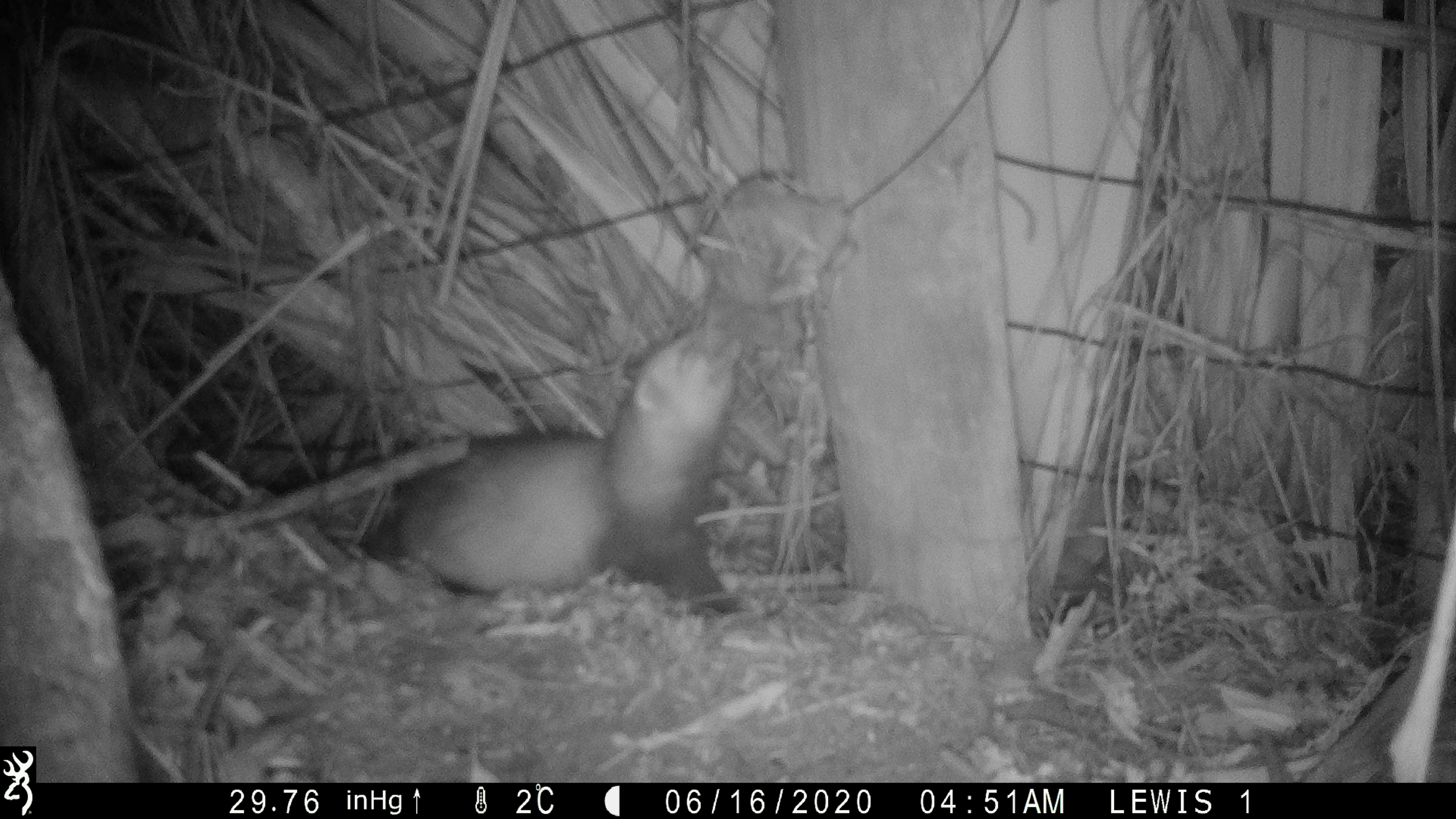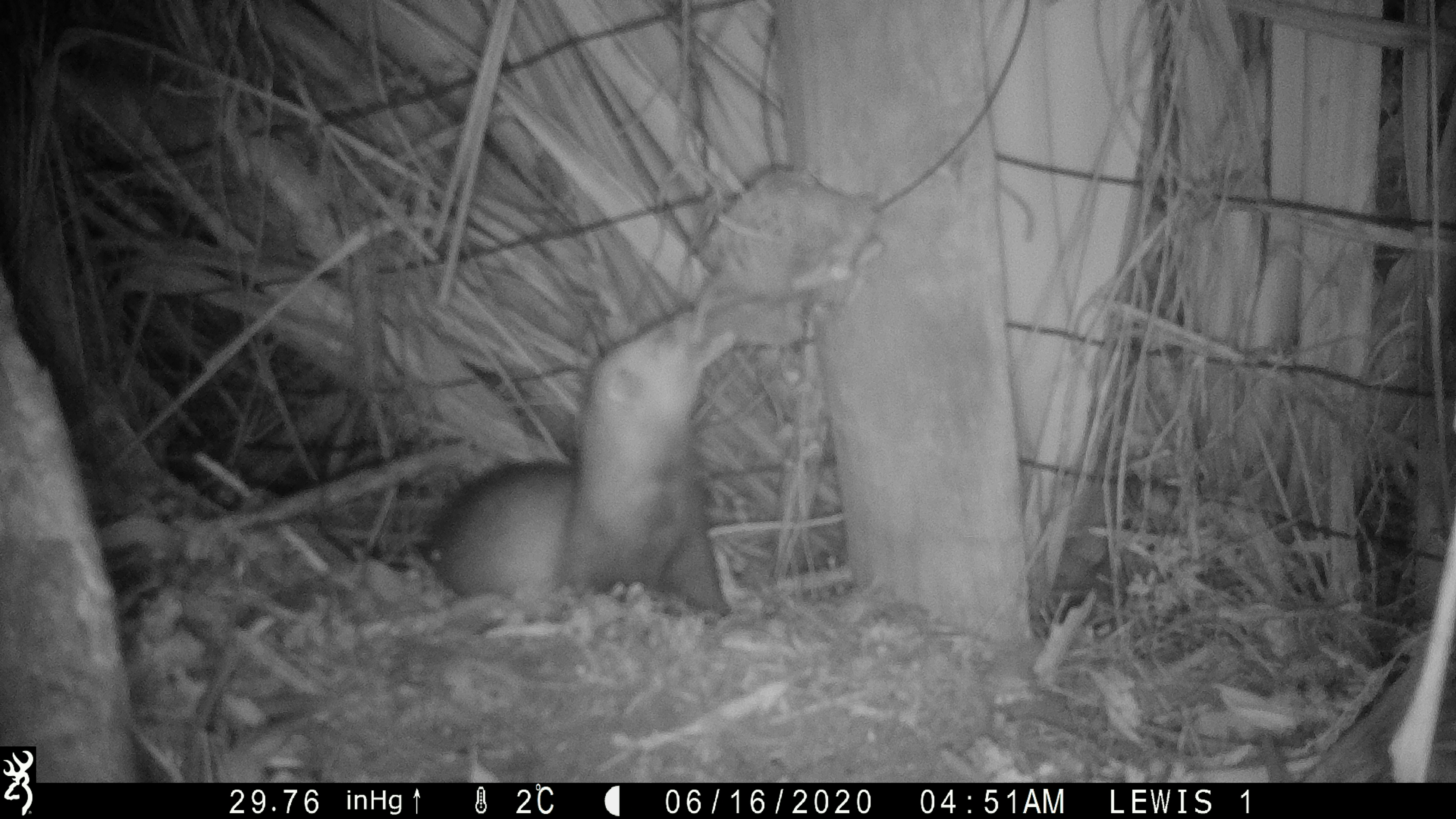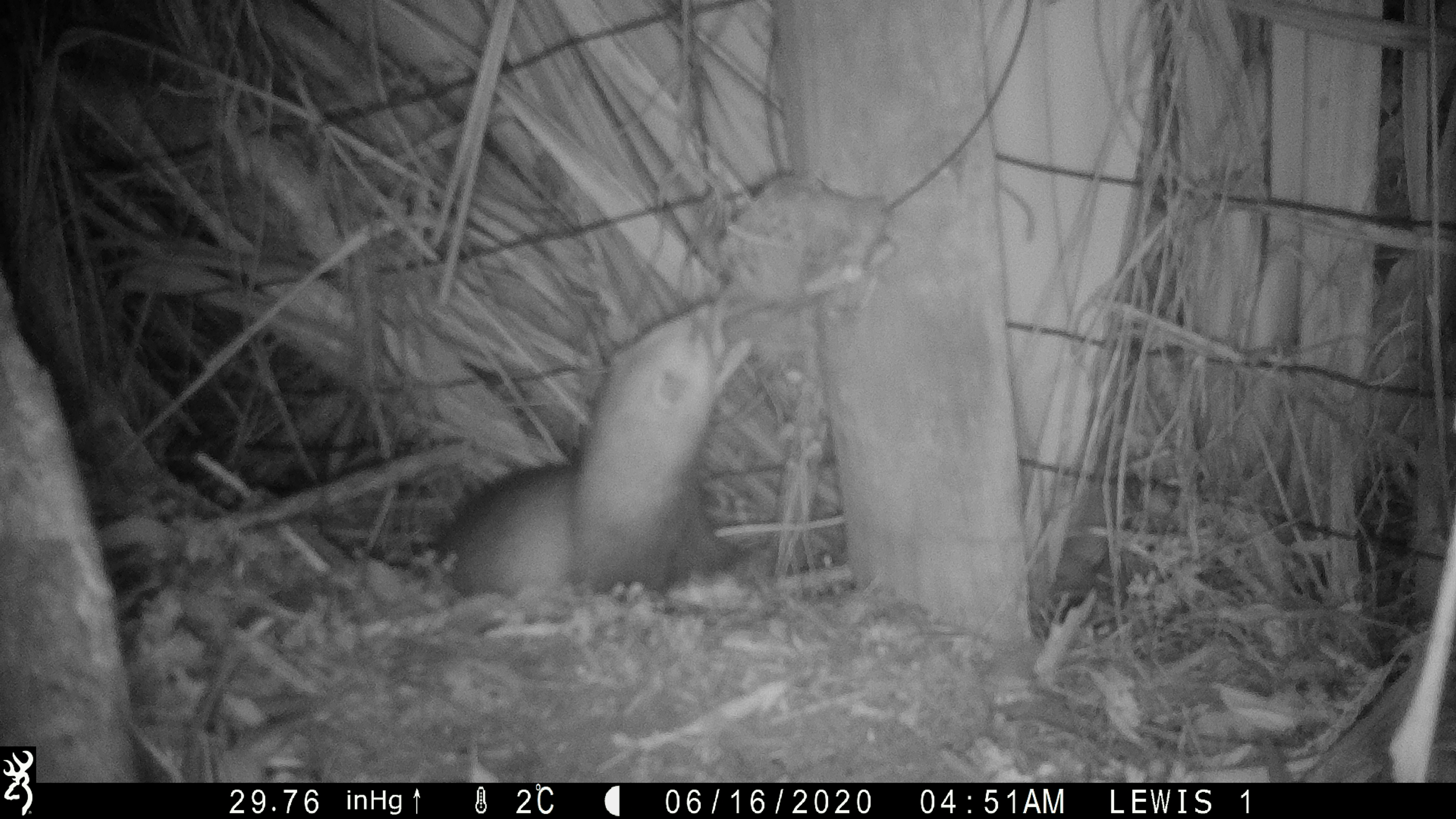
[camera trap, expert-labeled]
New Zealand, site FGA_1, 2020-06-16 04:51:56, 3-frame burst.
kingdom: Animalia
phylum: Chordata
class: Mammalia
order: Carnivora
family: Mustelidae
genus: Mustela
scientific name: Mustela furo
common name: ferret